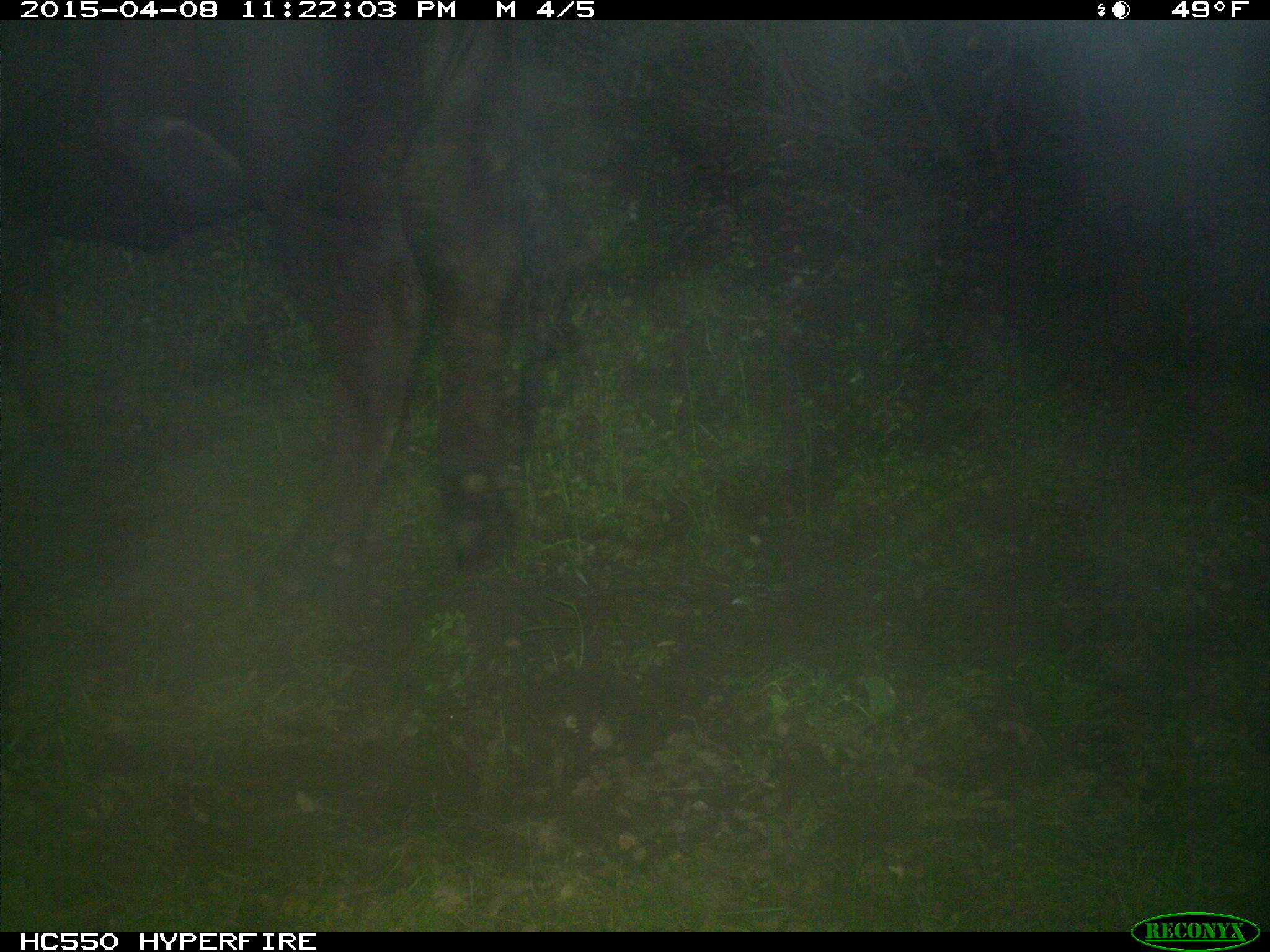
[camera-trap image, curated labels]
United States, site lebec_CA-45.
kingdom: Animalia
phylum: Chordata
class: Mammalia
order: Artiodactyla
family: Bovidae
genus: Bos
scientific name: Bos taurus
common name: domestic cow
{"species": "Bos taurus (domestic cow)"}